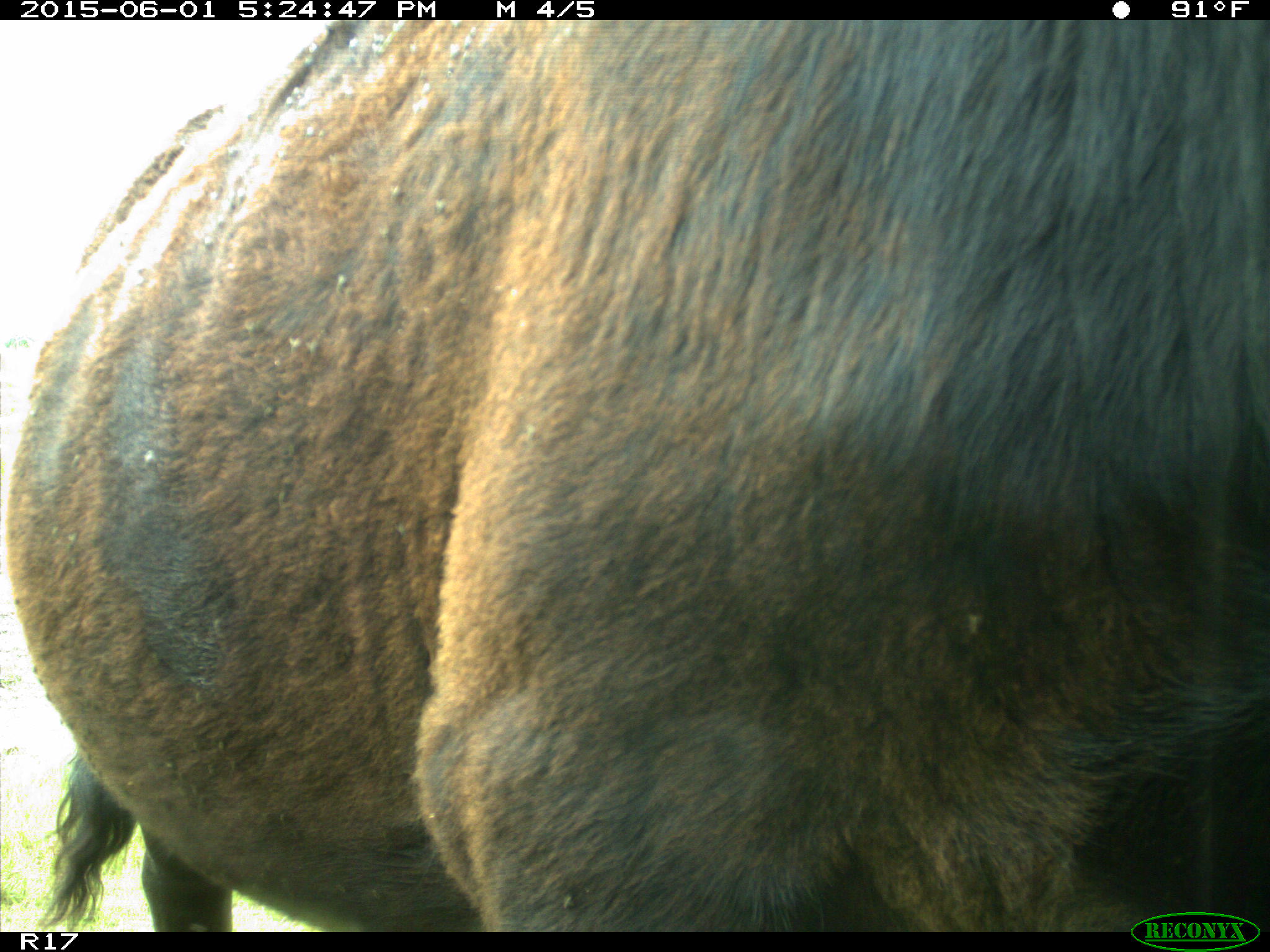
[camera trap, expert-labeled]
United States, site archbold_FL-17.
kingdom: Animalia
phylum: Chordata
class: Mammalia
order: Artiodactyla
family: Bovidae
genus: Bos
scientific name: Bos taurus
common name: domestic cow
Bos taurus (domestic cow).